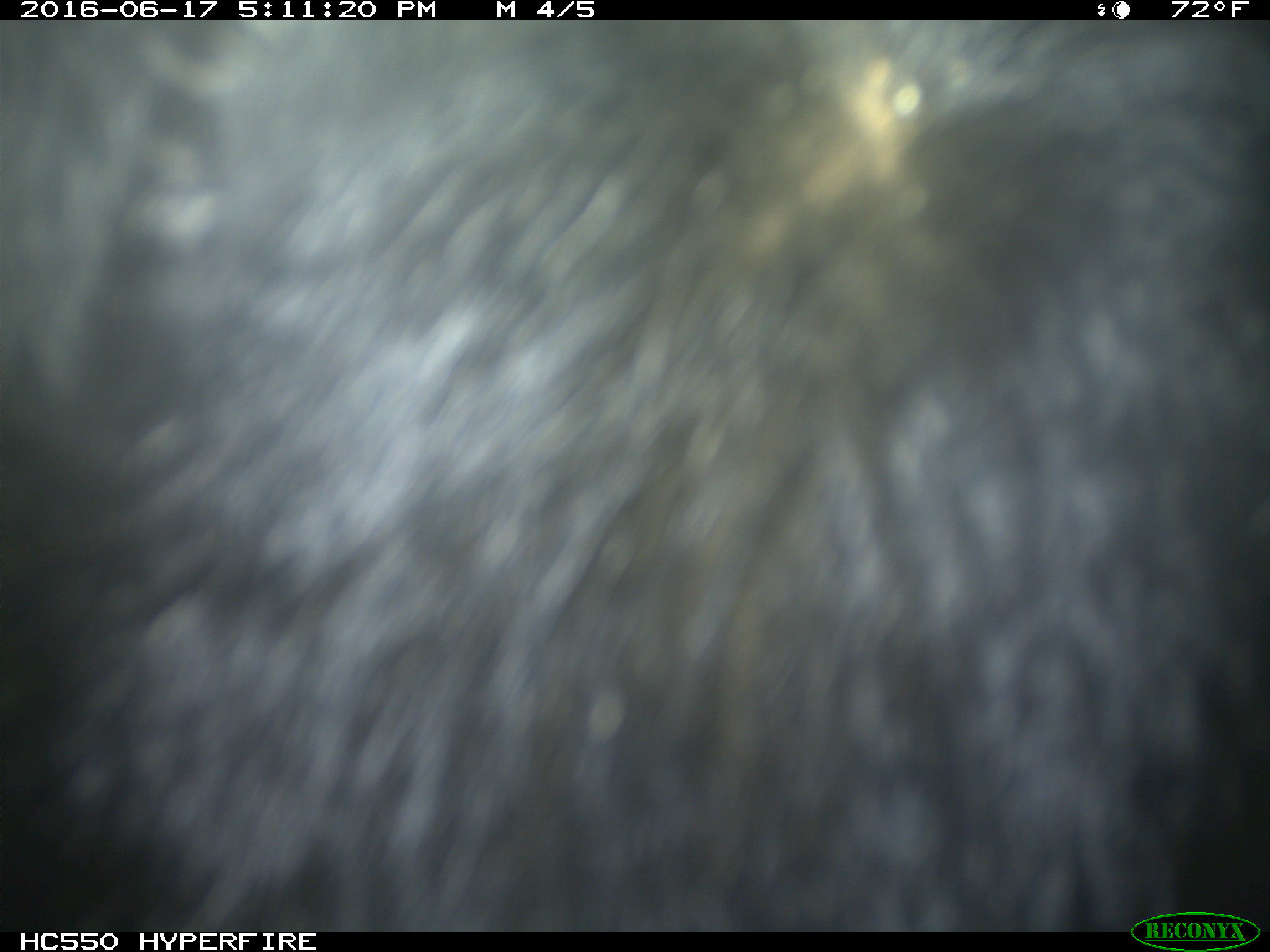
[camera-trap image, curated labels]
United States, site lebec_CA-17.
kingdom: Animalia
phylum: Chordata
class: Mammalia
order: Artiodactyla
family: Bovidae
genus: Bos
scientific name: Bos taurus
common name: domestic cow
Bos taurus (domestic cow).